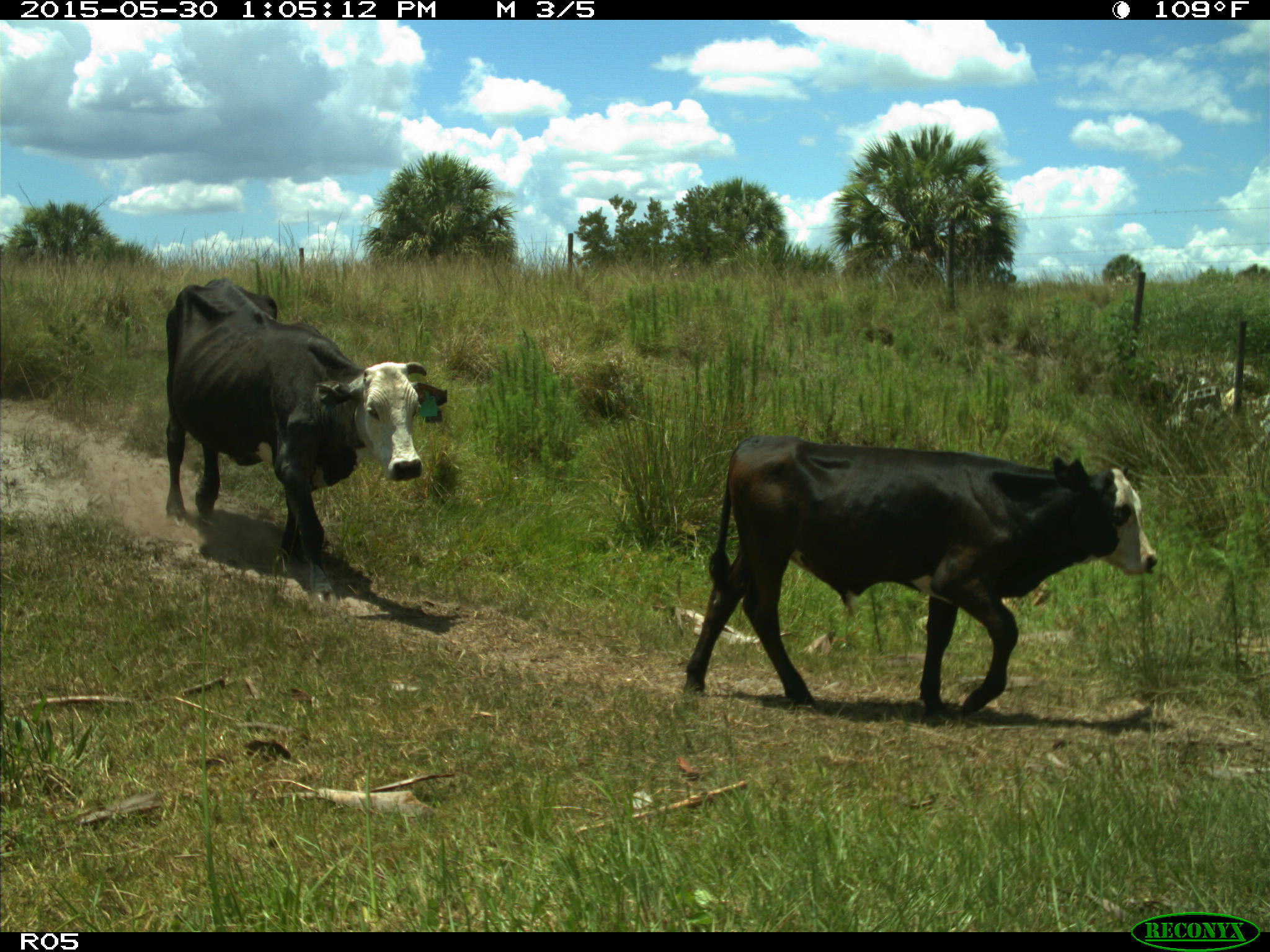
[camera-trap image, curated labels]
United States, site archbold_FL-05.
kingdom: Animalia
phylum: Chordata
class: Mammalia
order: Artiodactyla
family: Bovidae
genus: Bos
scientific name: Bos taurus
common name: domestic cow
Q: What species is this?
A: Bos taurus (domestic cow).